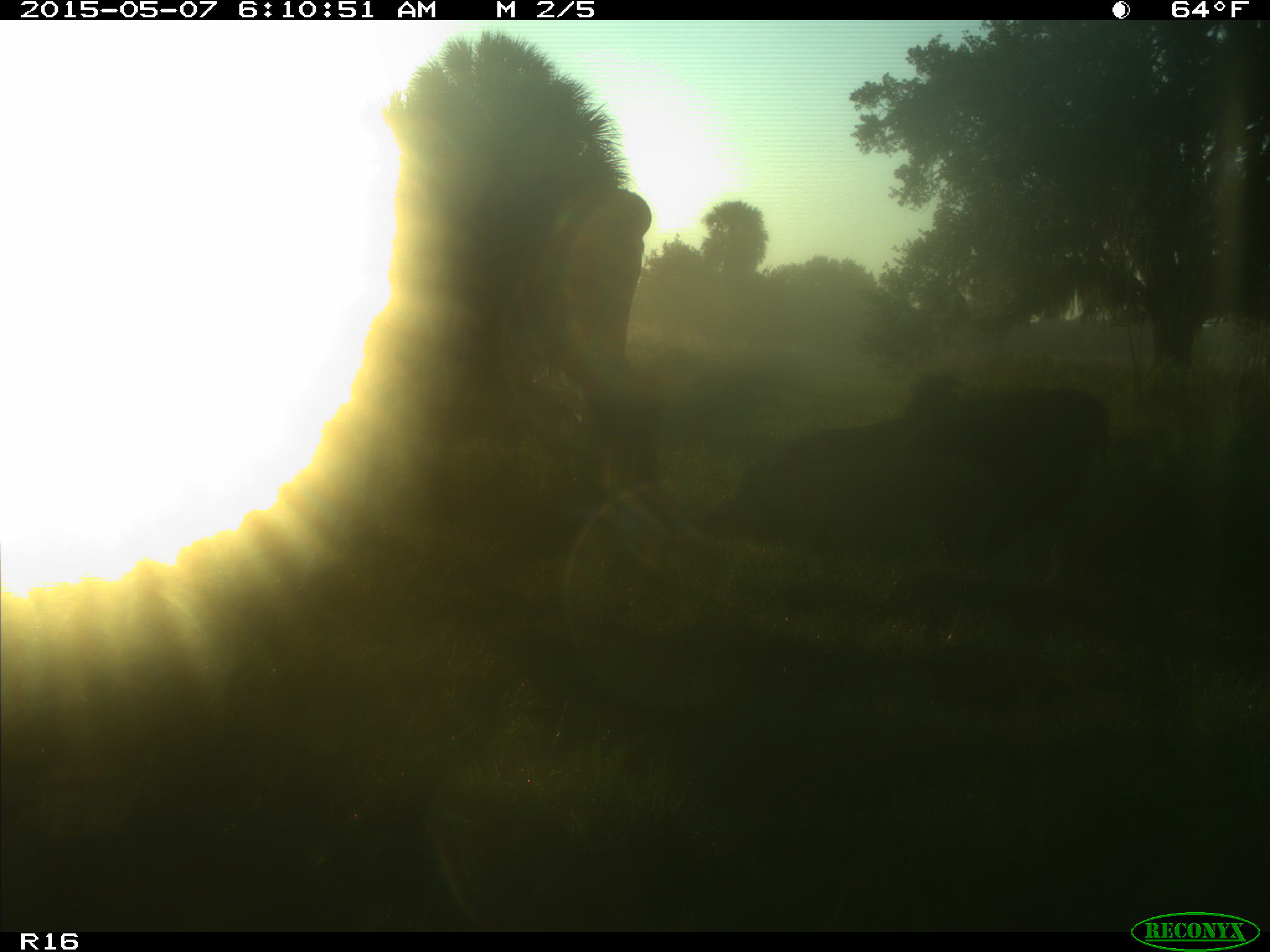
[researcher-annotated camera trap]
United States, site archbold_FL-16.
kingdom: Animalia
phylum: Chordata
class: Mammalia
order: Artiodactyla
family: Bovidae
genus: Bos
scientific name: Bos taurus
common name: domestic cow